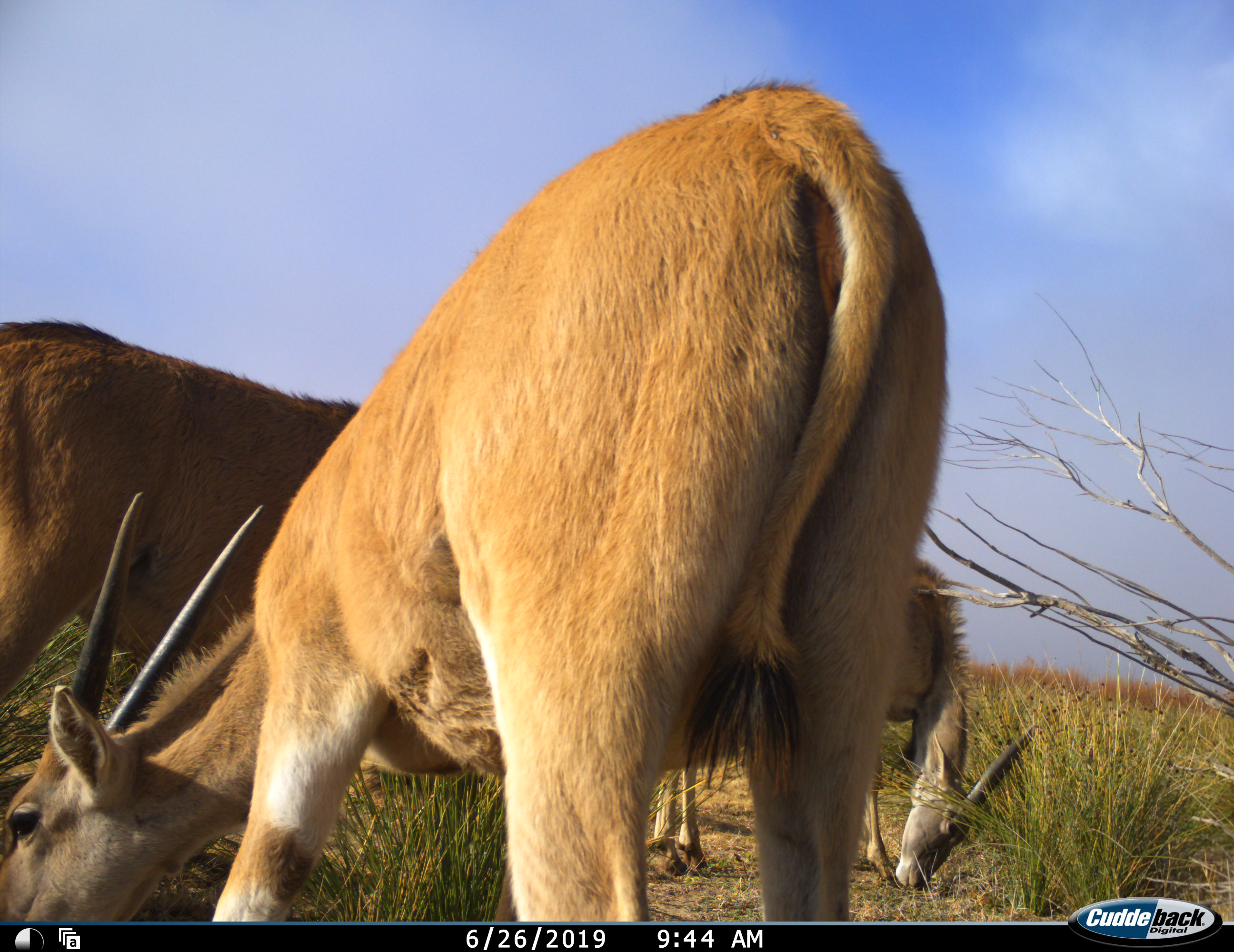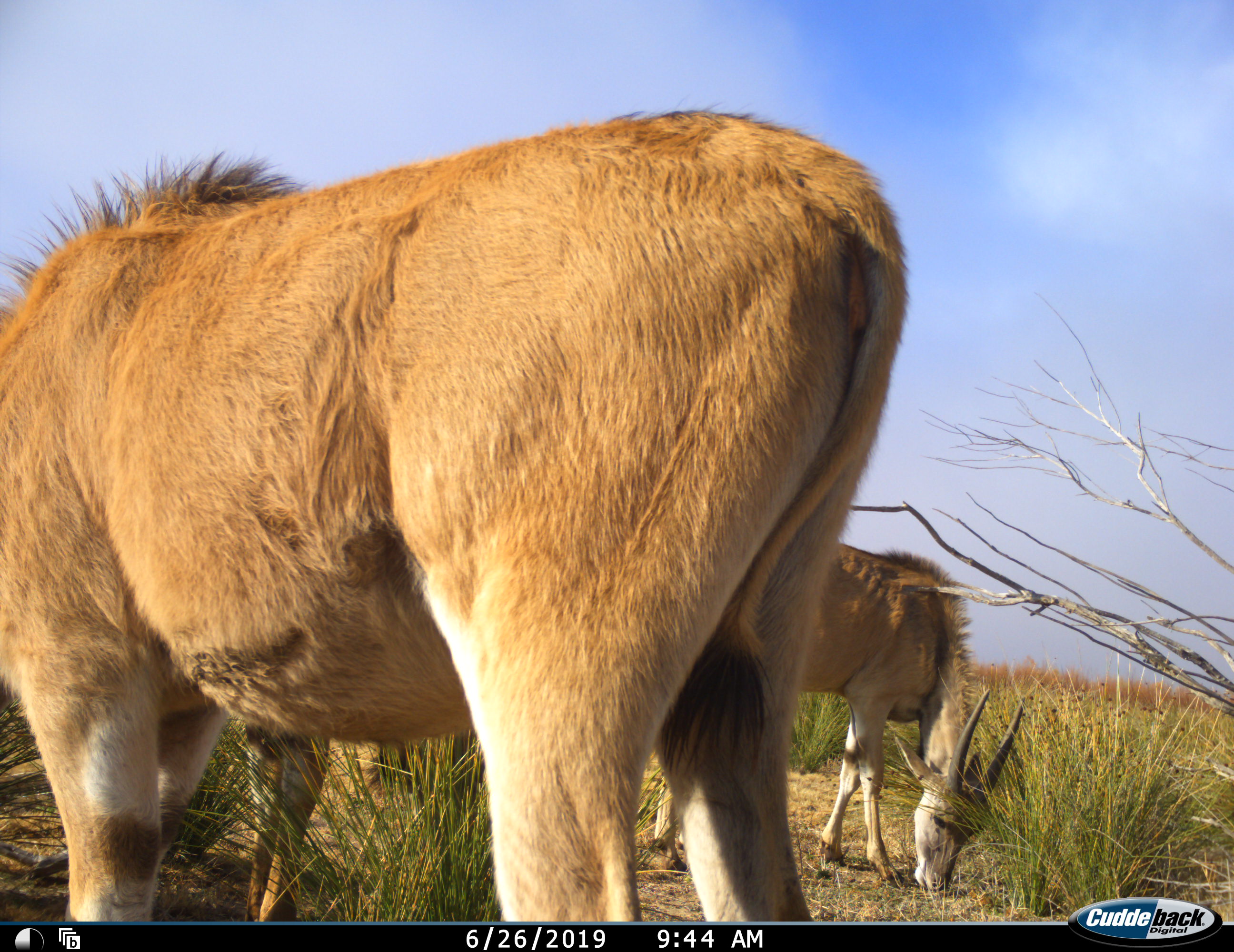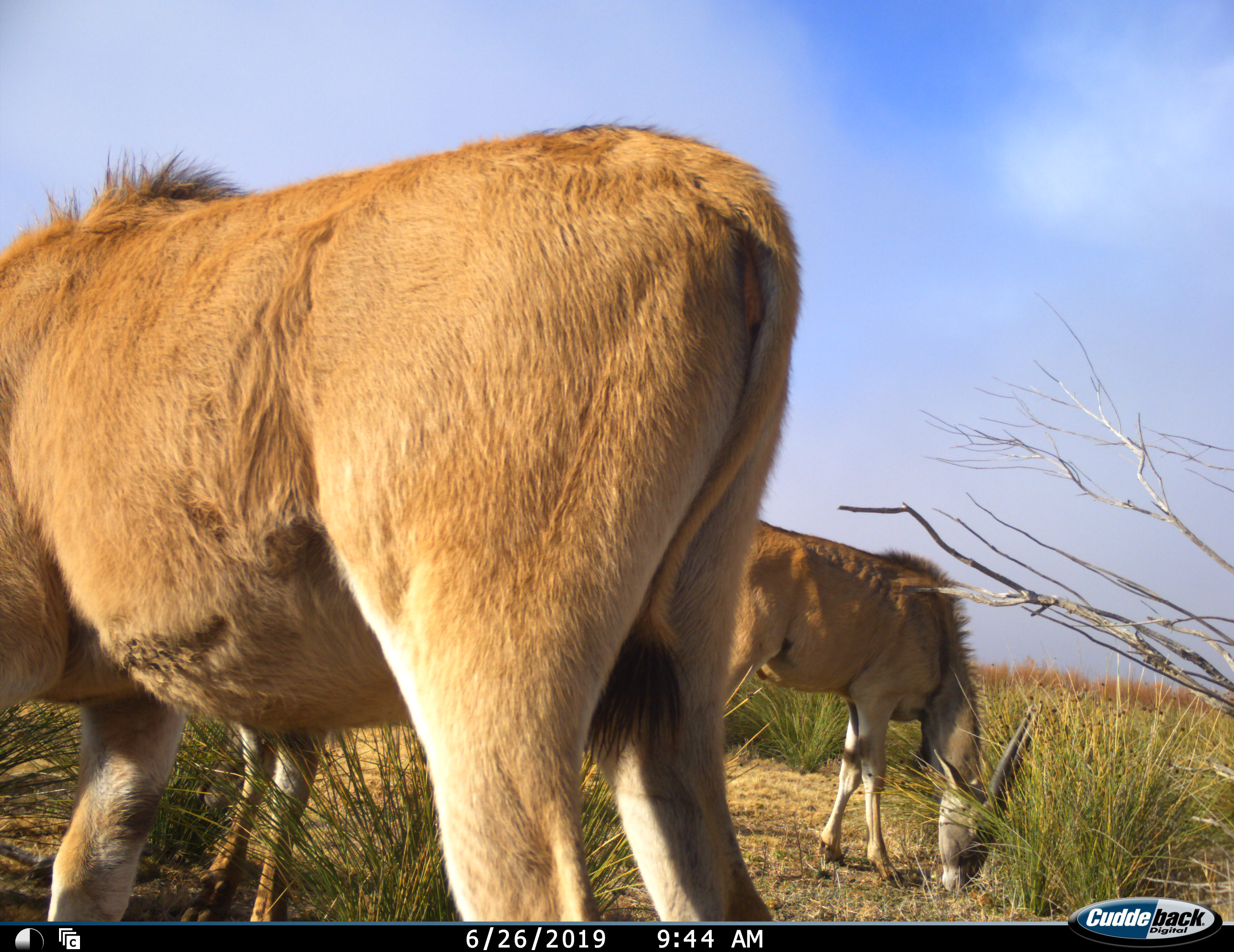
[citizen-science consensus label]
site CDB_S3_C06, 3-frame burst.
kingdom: Animalia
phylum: Chordata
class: Mammalia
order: Artiodactyla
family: Bovidae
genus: Tragelaphus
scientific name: Tragelaphus oryx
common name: eland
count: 3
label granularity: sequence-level